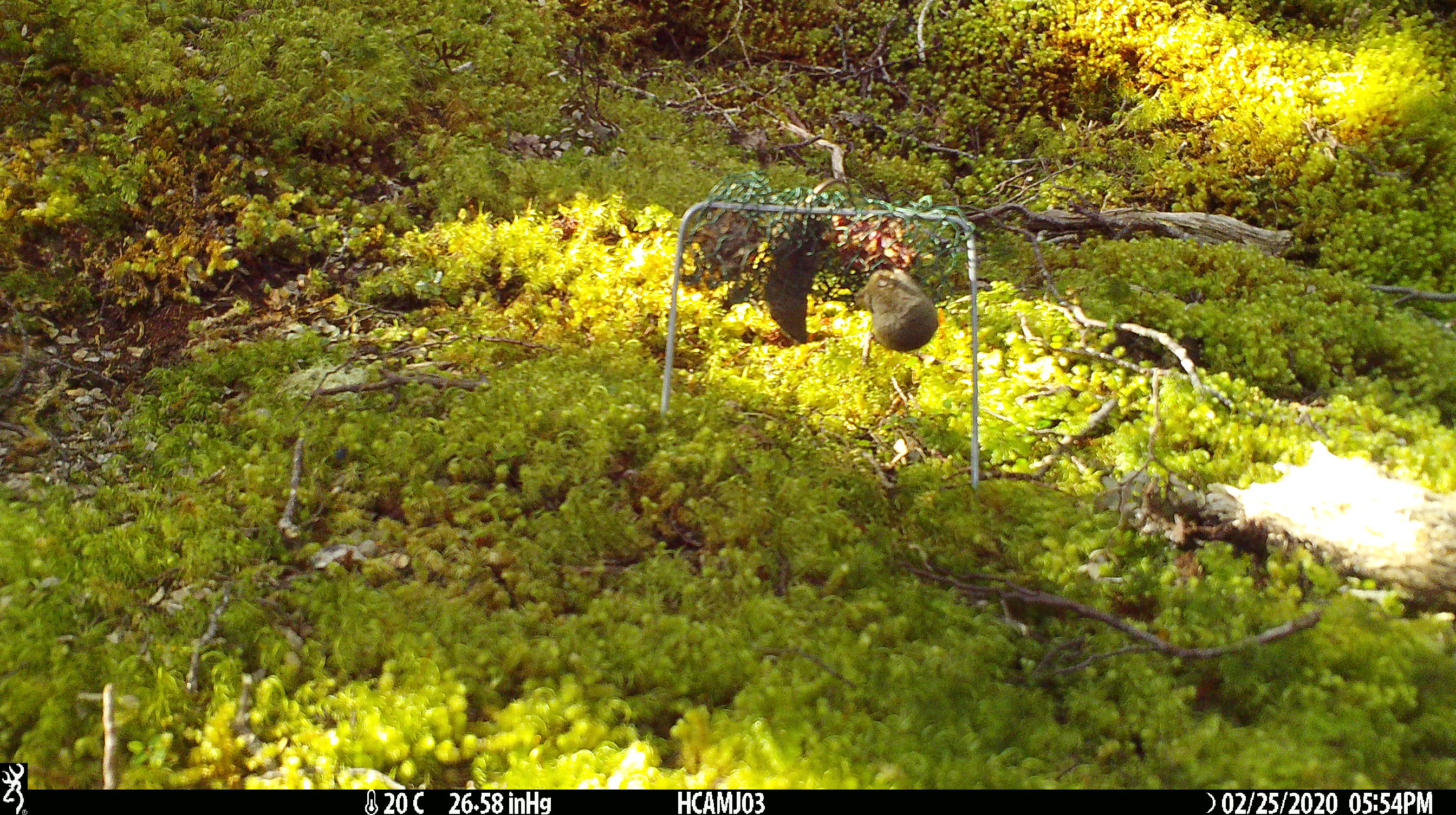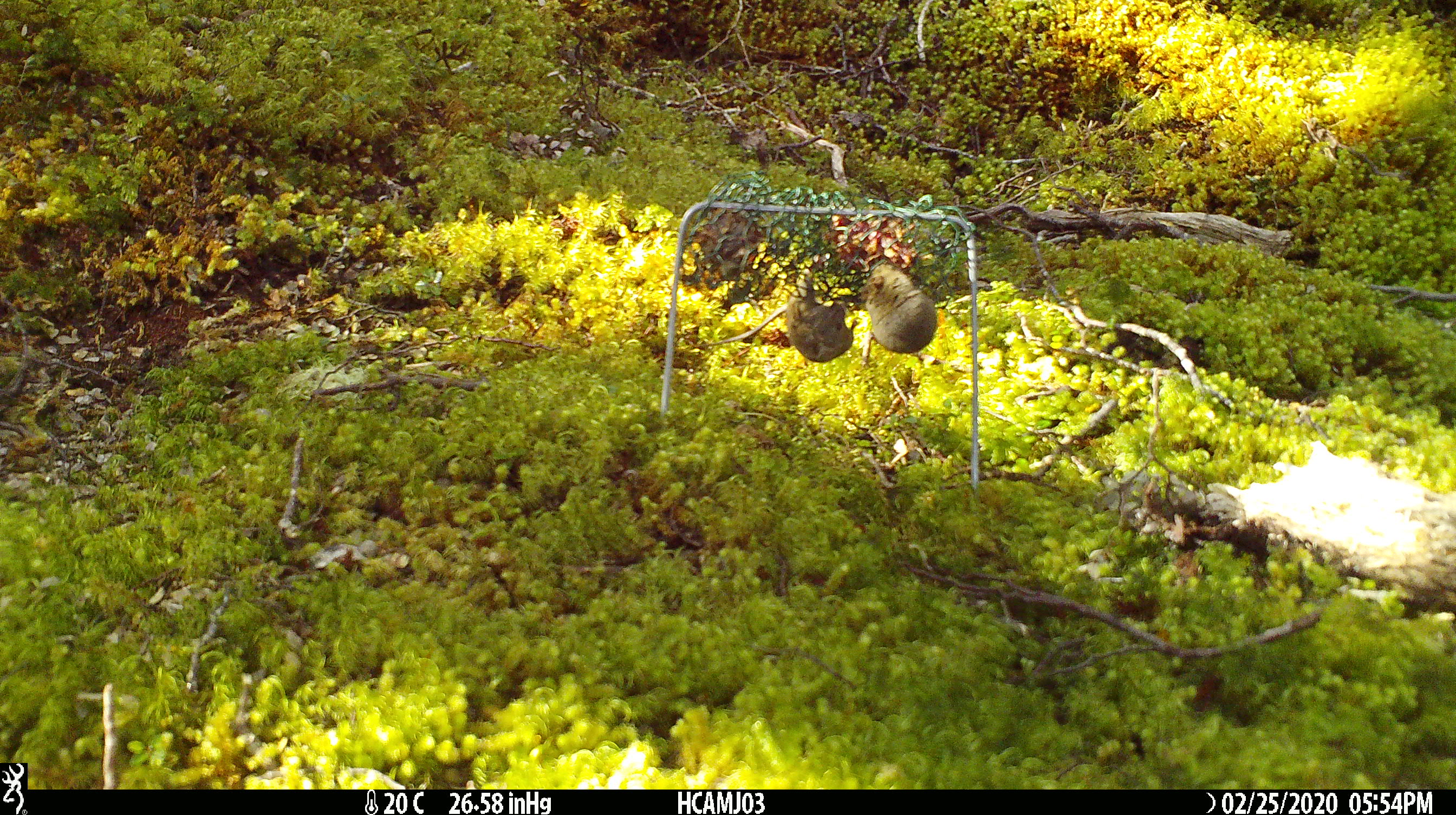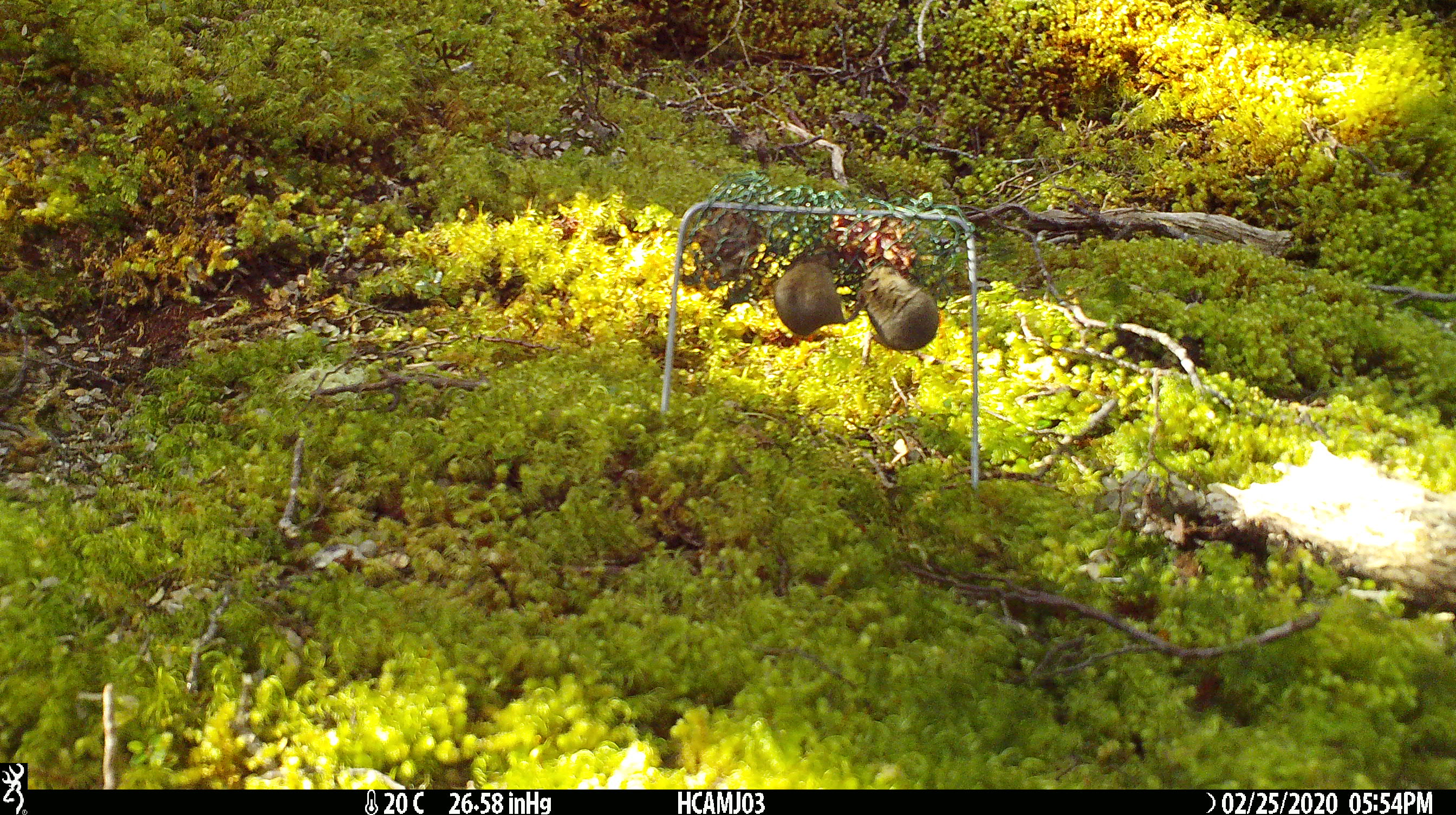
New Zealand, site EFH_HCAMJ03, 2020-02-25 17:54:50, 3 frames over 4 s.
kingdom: Animalia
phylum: Chordata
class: Mammalia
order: Rodentia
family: Muridae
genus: Mus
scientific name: Mus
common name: mouse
Mouse (Mus).